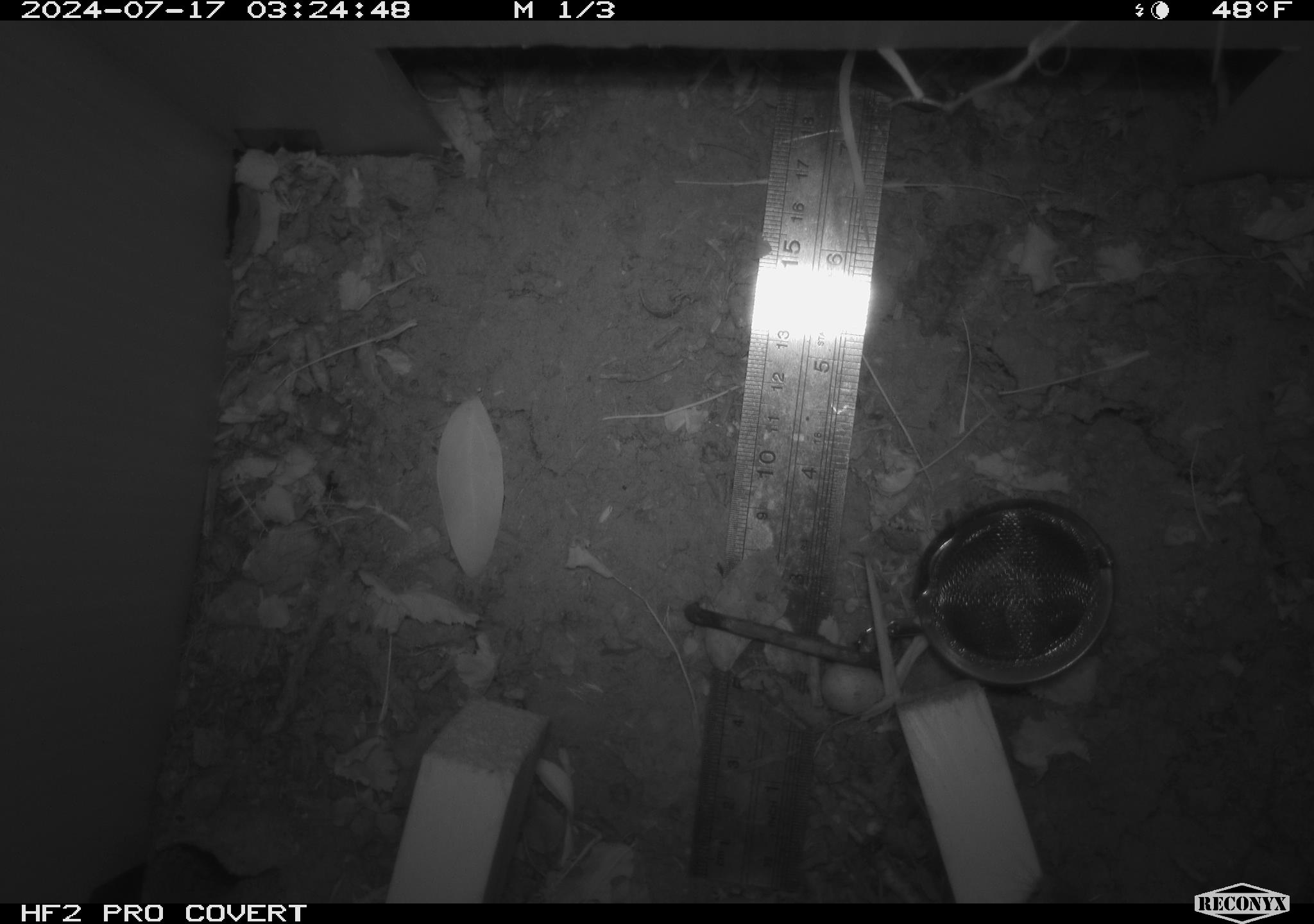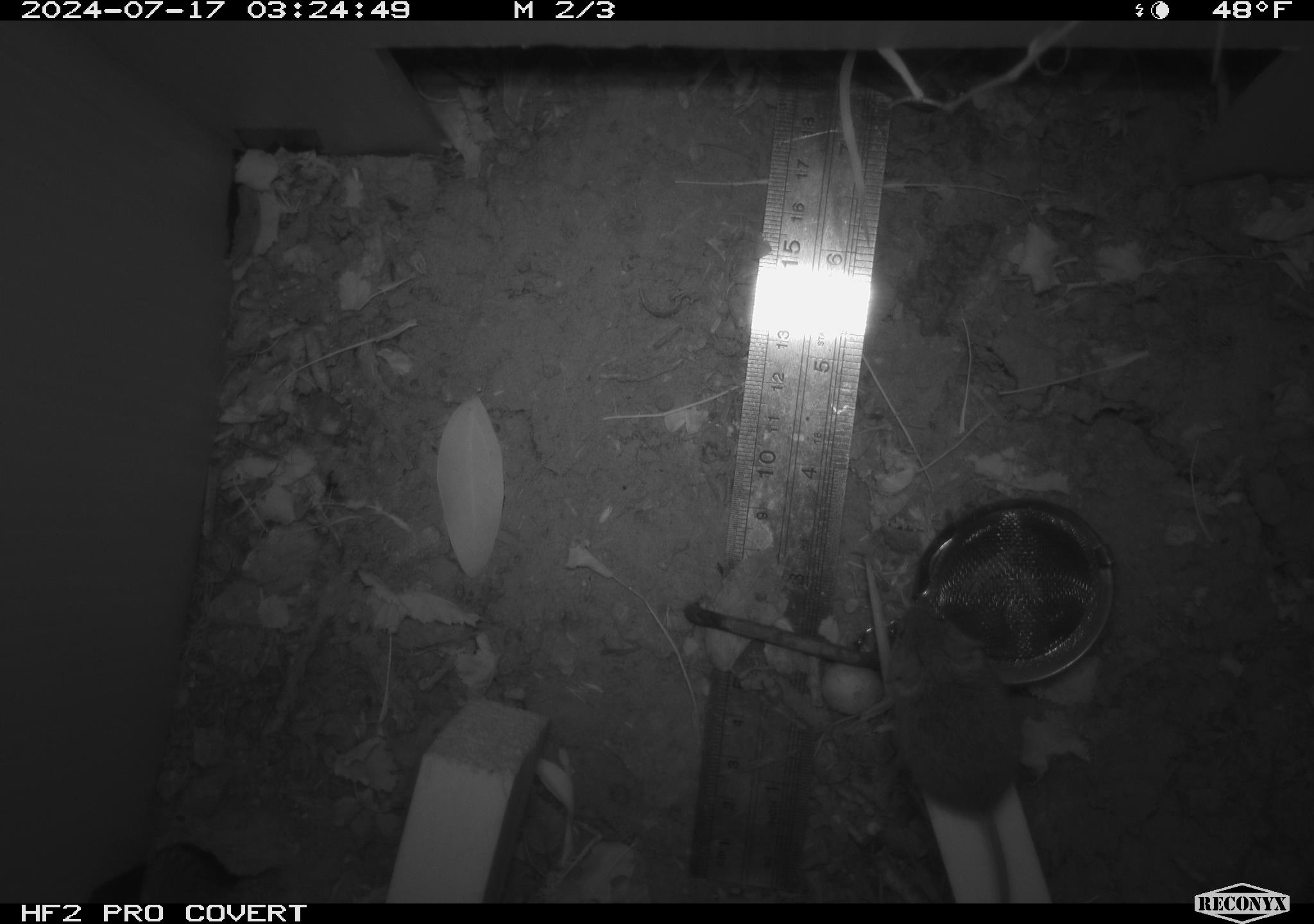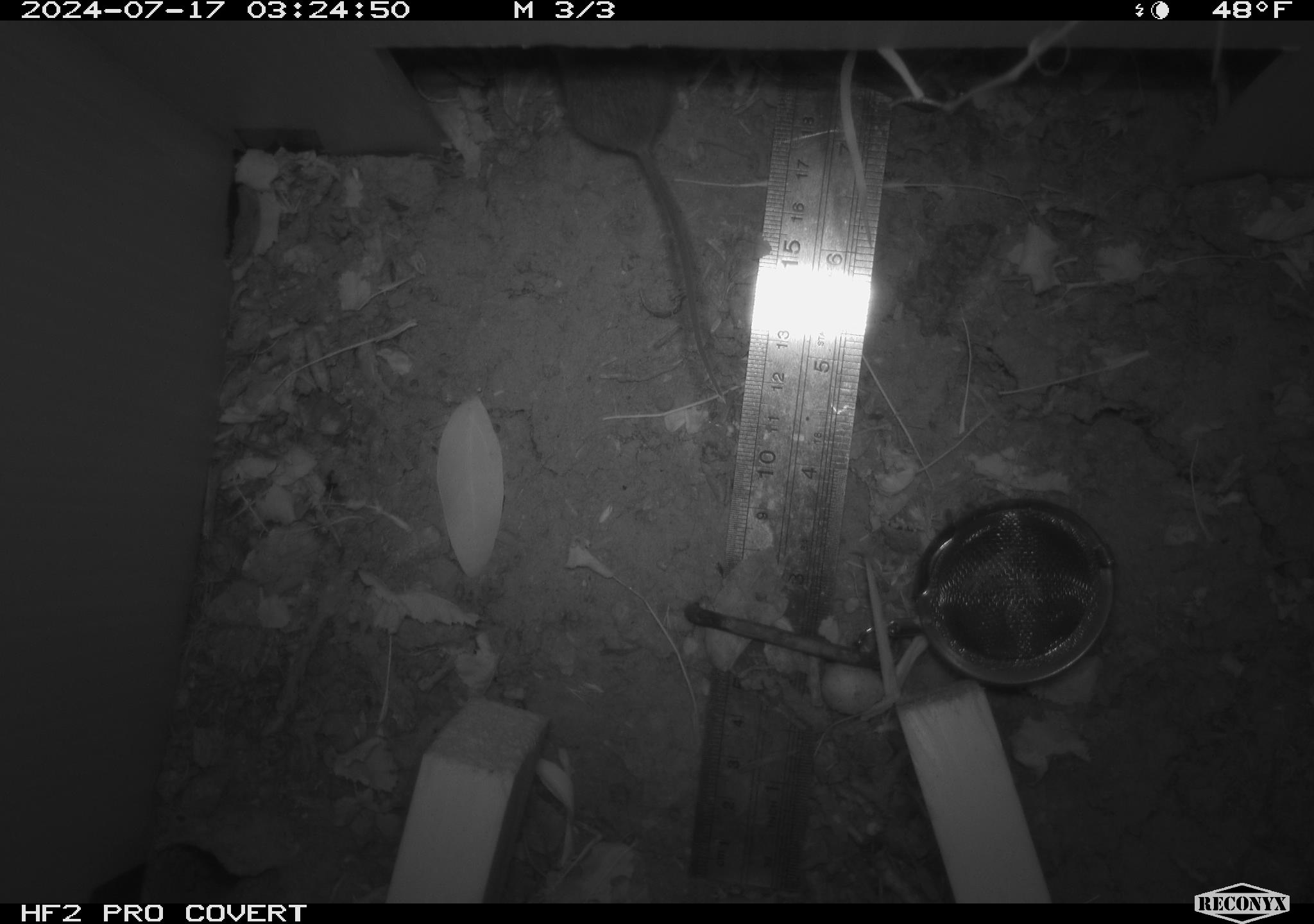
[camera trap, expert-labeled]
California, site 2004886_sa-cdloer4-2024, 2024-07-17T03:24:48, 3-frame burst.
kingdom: Animalia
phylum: Chordata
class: Mammalia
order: Rodentia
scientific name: Rodentia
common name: rodent